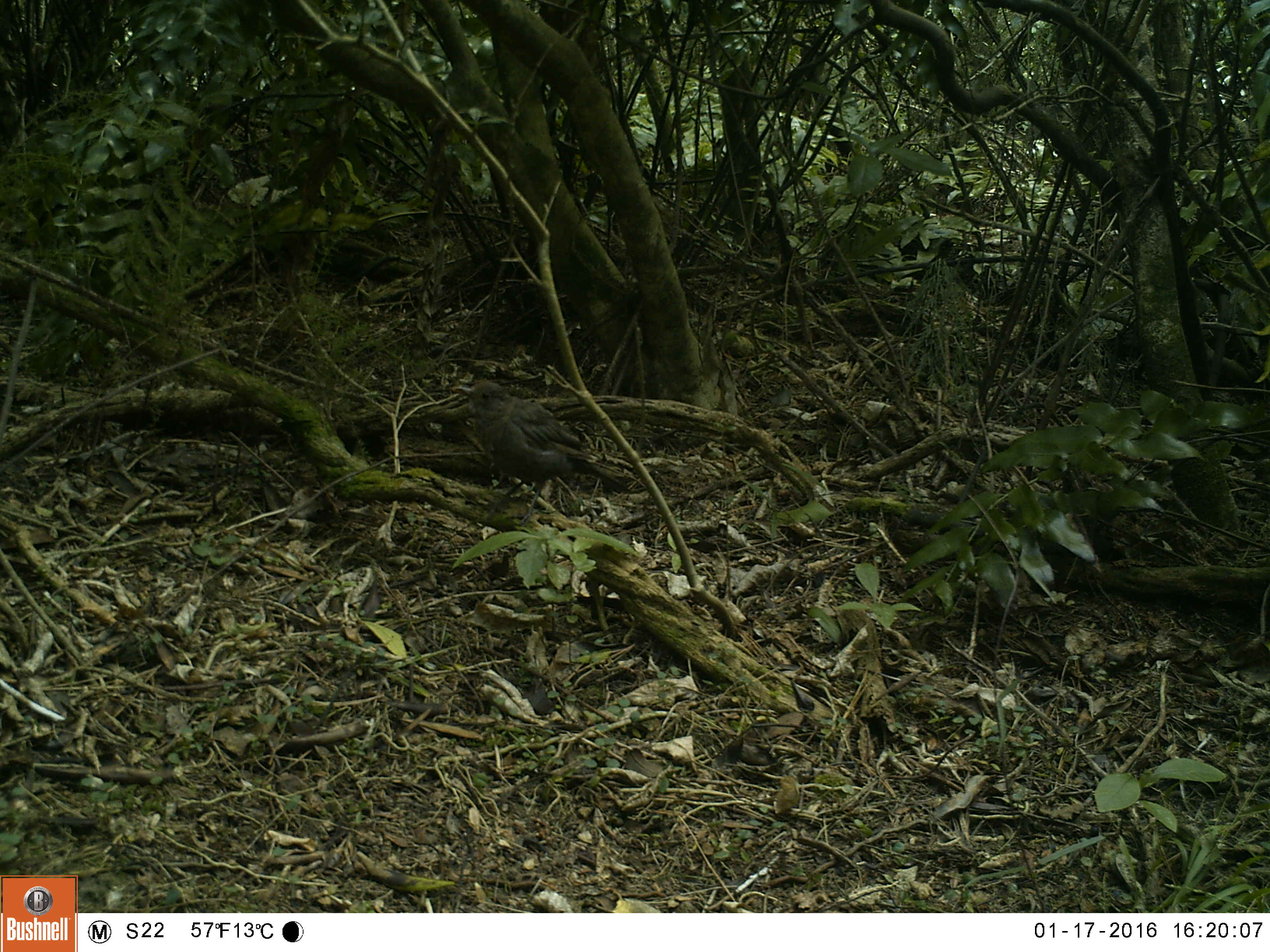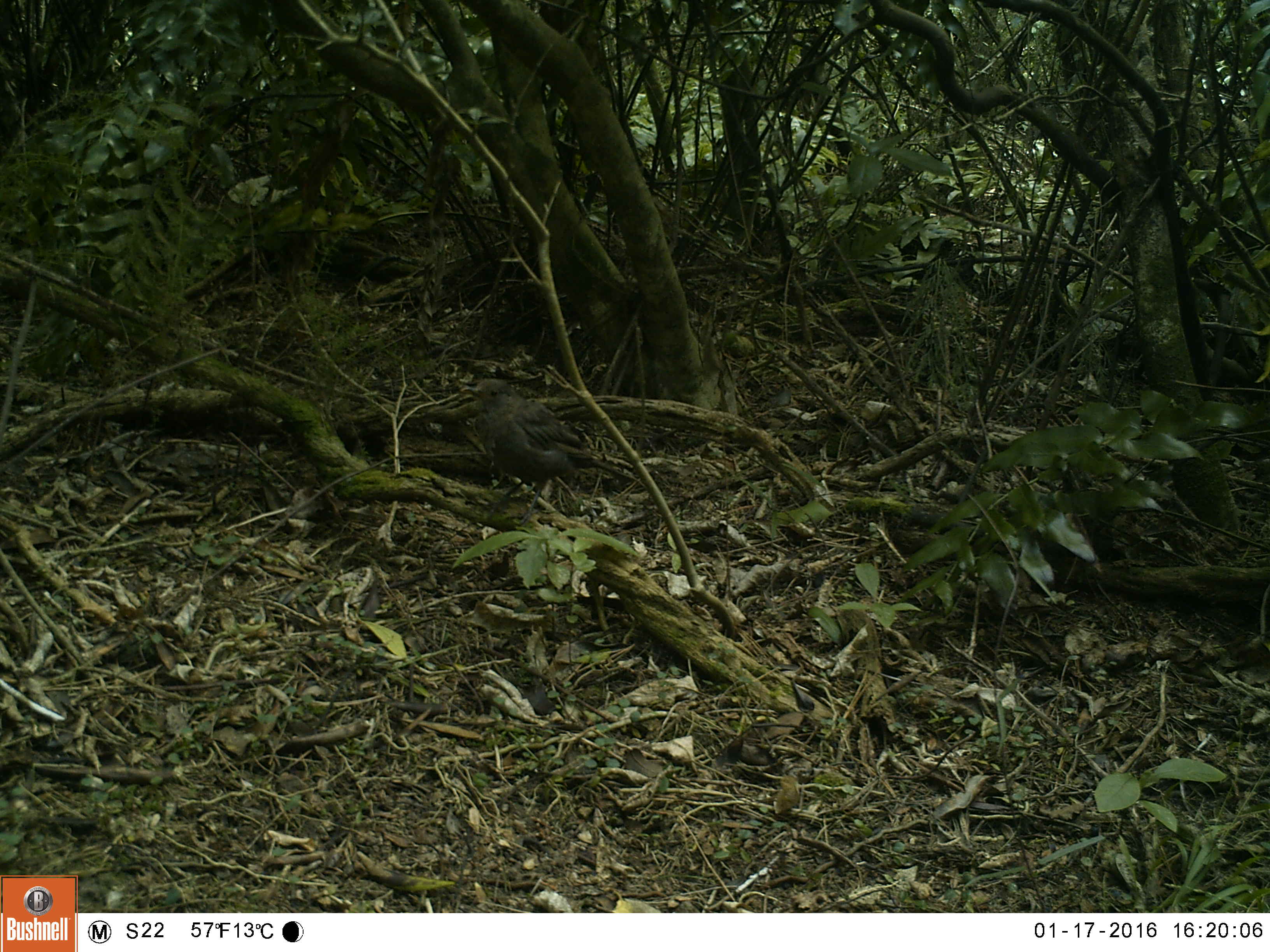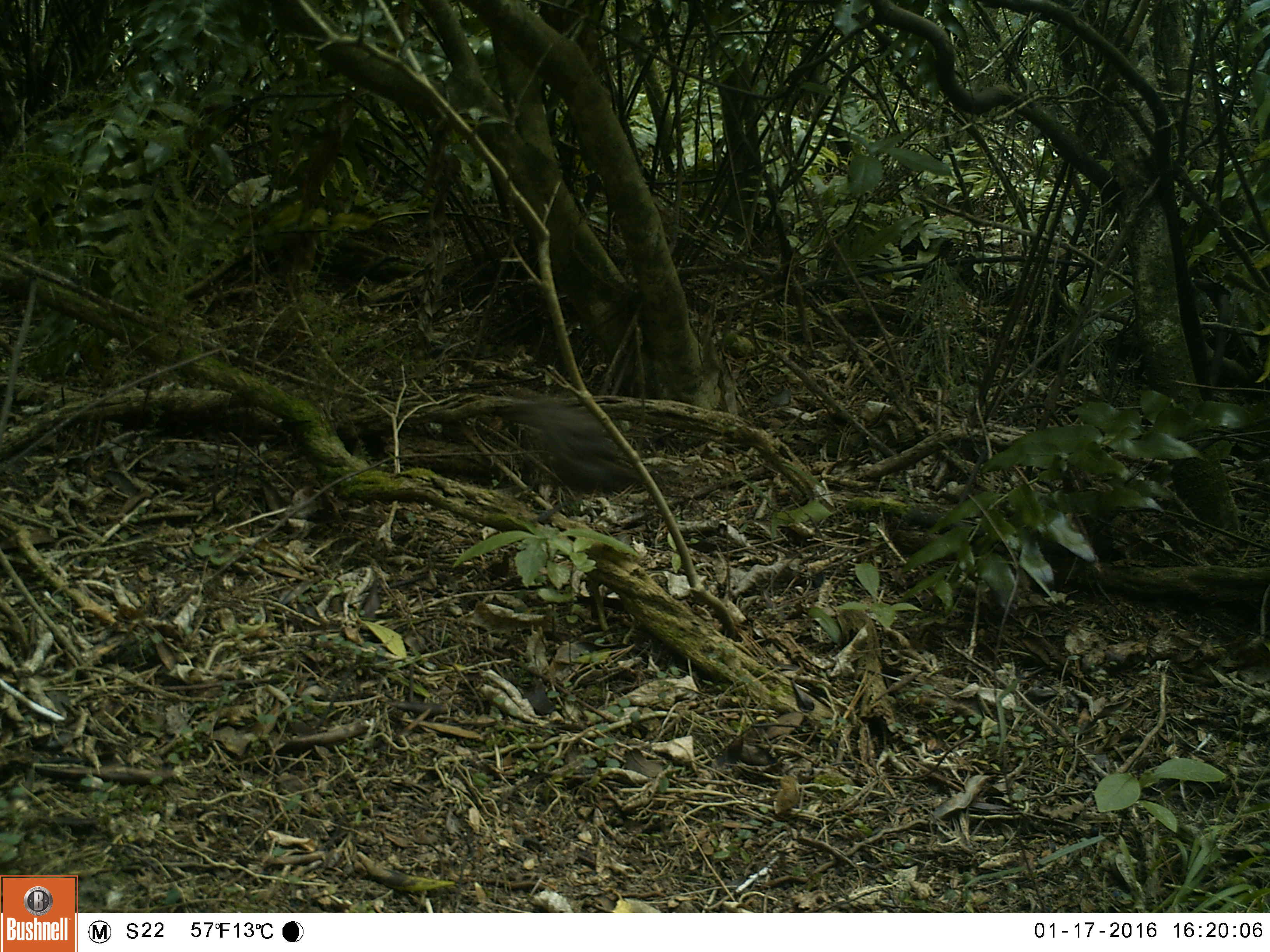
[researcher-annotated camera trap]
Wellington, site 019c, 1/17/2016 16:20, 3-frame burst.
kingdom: Animalia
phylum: Chordata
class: Aves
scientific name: Aves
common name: bird